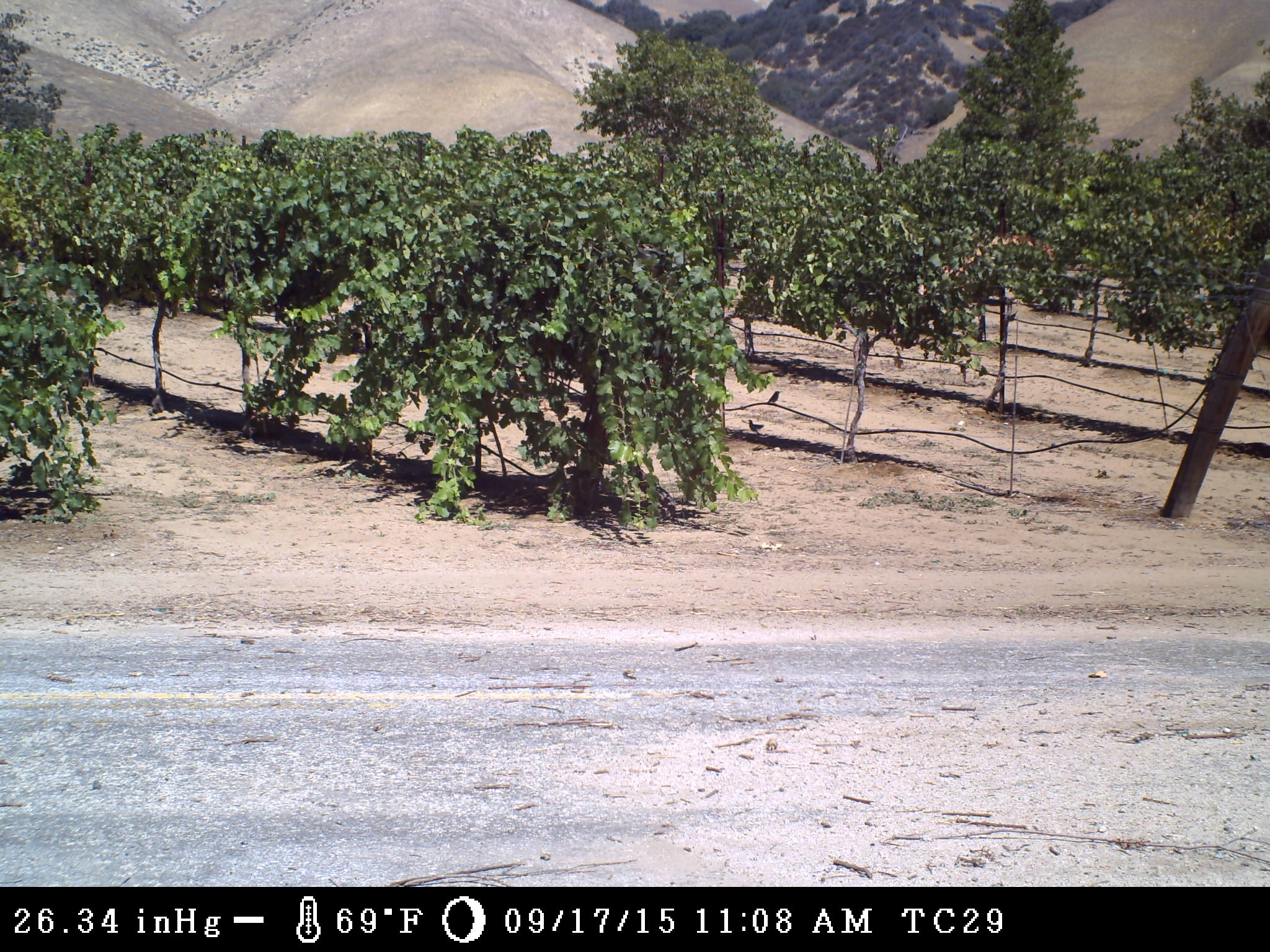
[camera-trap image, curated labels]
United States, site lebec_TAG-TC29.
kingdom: Animalia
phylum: Chordata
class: Aves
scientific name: Aves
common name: birds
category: unidentified bird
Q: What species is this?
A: Unidentified bird (birds) (Aves).